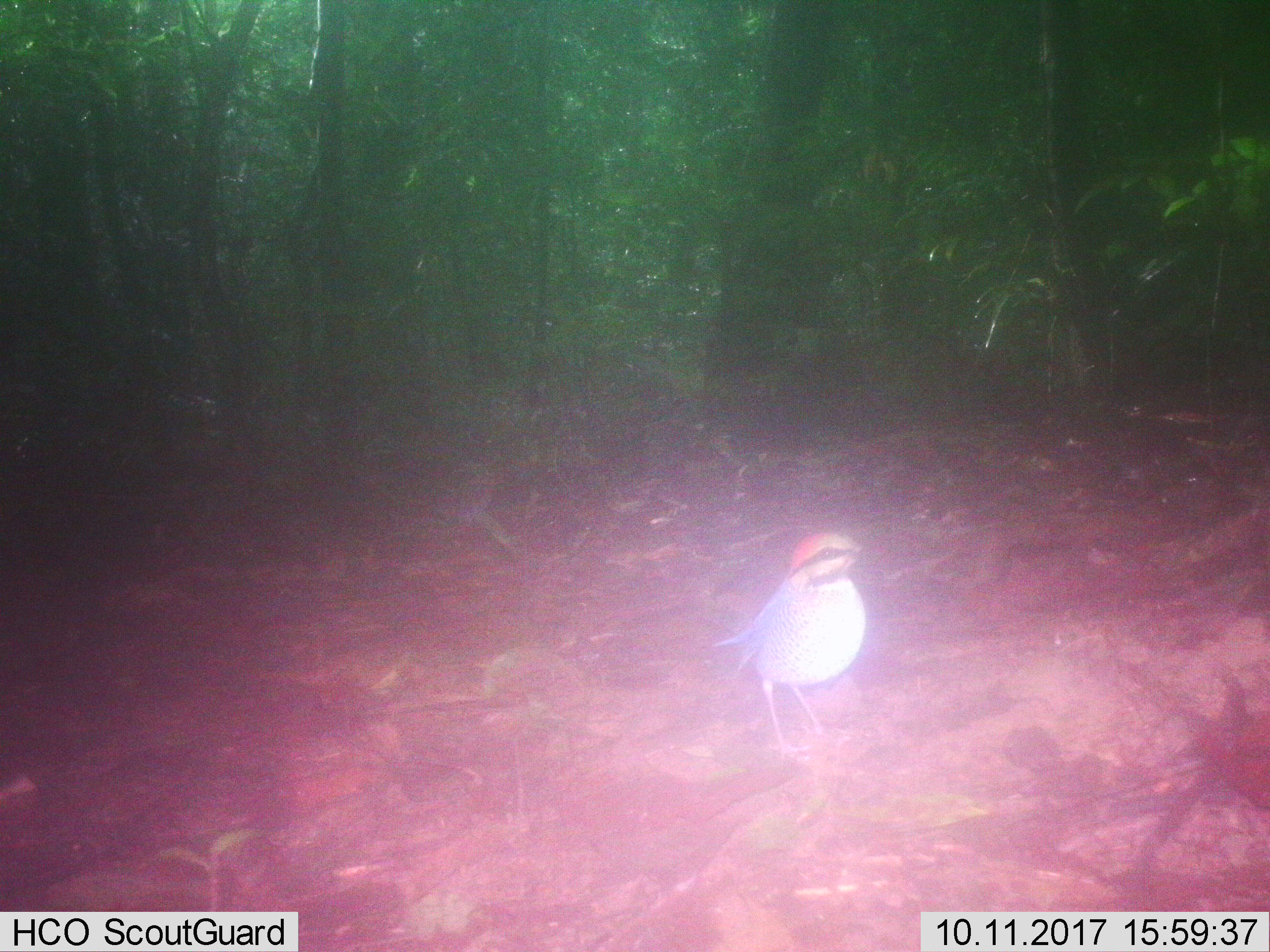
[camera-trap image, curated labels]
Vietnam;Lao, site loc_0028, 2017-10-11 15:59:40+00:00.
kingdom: Animalia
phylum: Chordata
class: Aves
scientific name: Aves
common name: bird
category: unidentified bird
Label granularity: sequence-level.